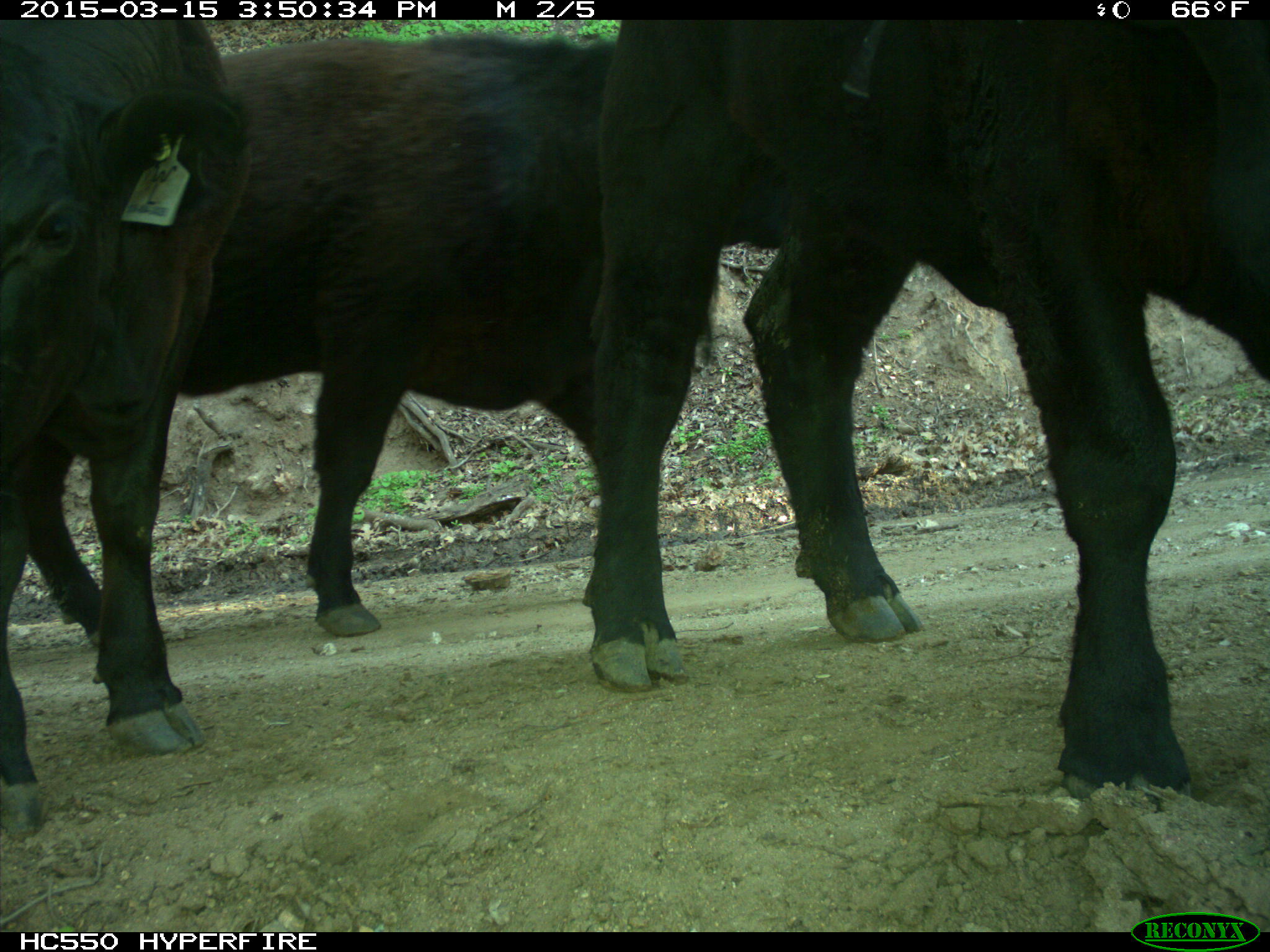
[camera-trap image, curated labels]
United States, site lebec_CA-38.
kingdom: Animalia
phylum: Chordata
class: Mammalia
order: Artiodactyla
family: Bovidae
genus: Bos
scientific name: Bos taurus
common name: domestic cow